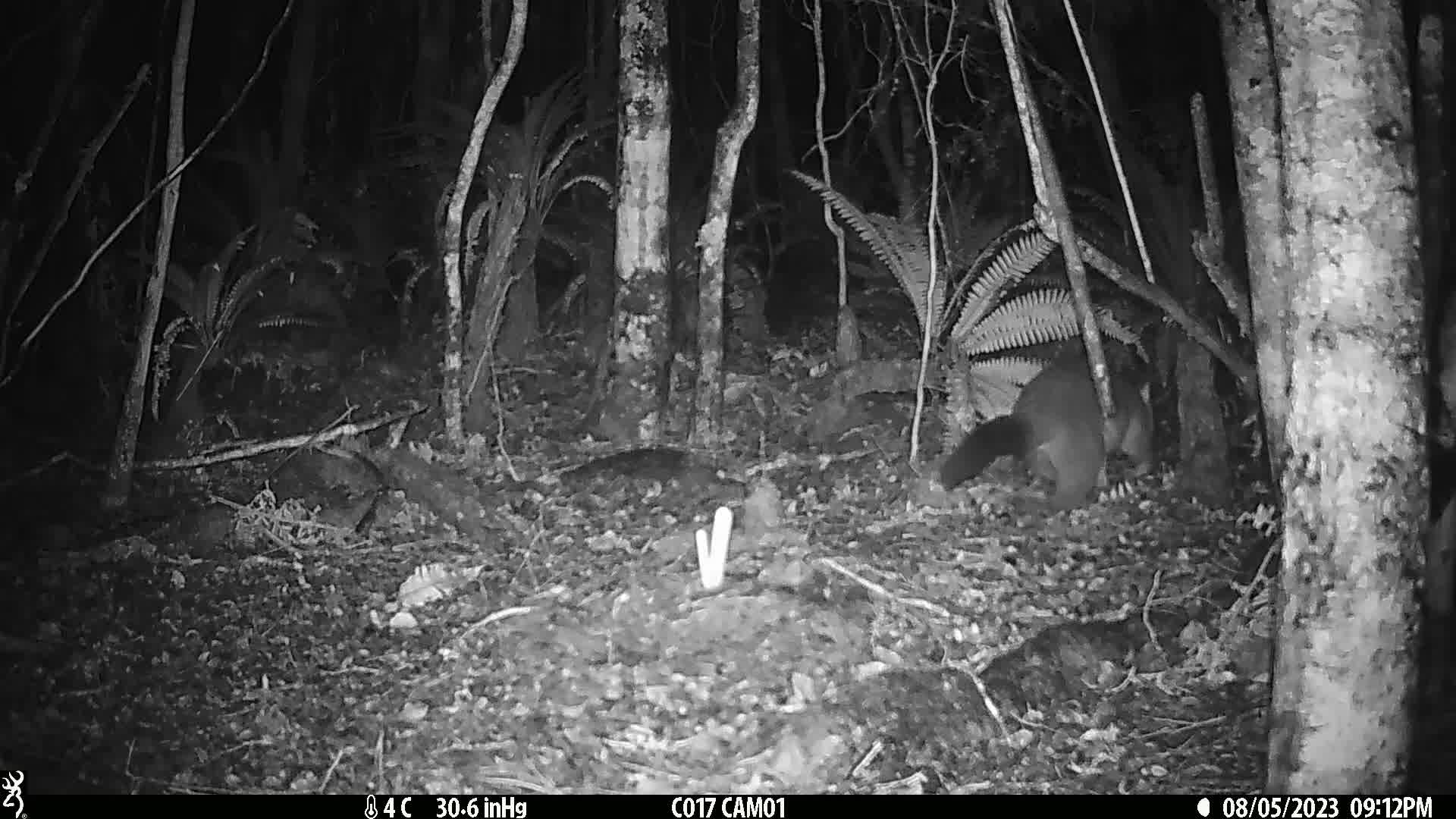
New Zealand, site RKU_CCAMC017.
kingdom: Animalia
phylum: Chordata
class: Mammalia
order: Diprotodontia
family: Phalangeridae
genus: Trichosurus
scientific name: Trichosurus vulpecula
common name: common brushtail possum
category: possum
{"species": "possum (common brushtail possum) (Trichosurus vulpecula)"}